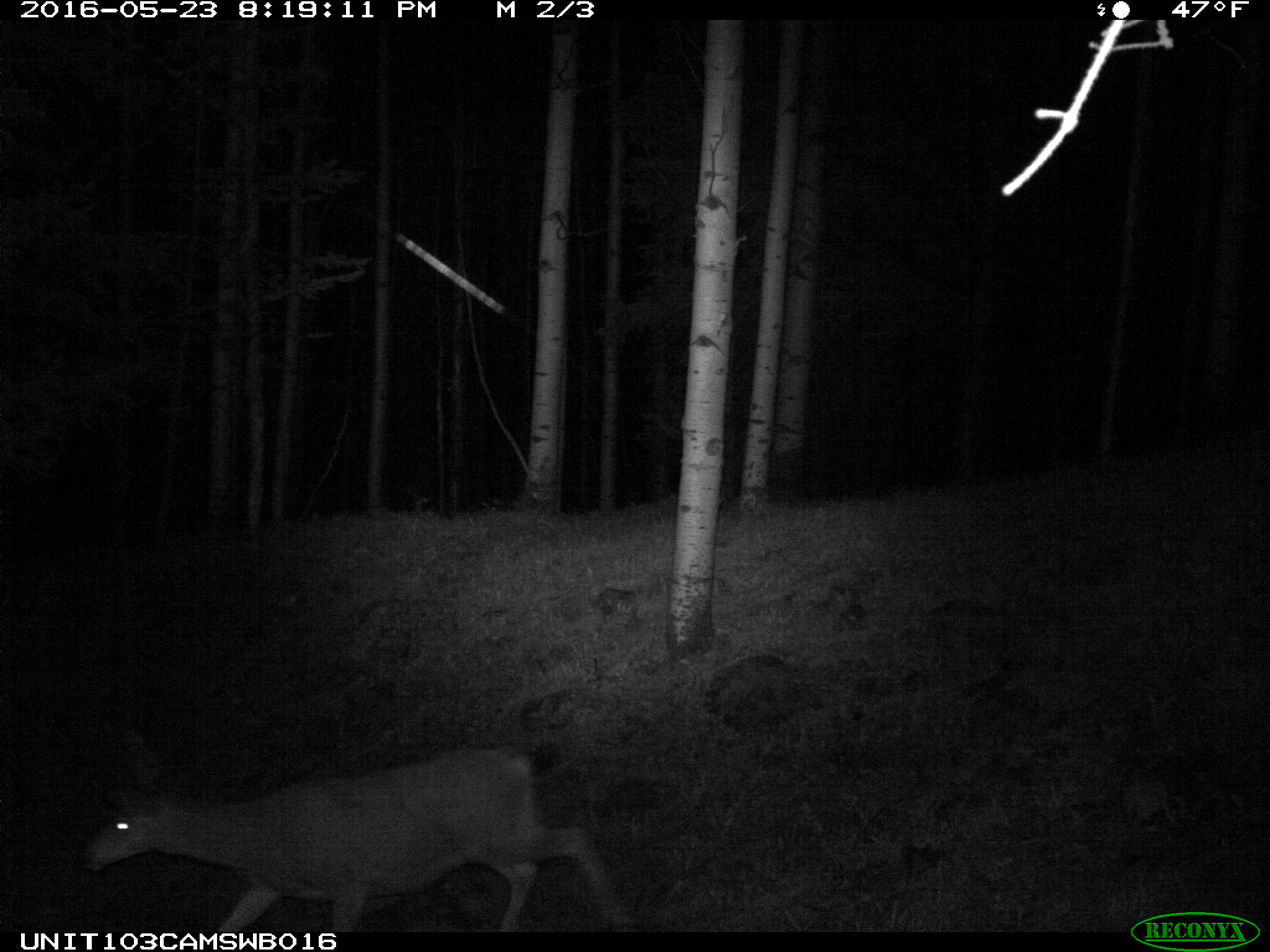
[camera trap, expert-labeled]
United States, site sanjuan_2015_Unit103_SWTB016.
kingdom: Animalia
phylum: Chordata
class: Mammalia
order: Artiodactyla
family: Cervidae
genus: Odocoileus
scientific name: Odocoileus hemionus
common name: mule deer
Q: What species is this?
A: Odocoileus hemionus (mule deer).